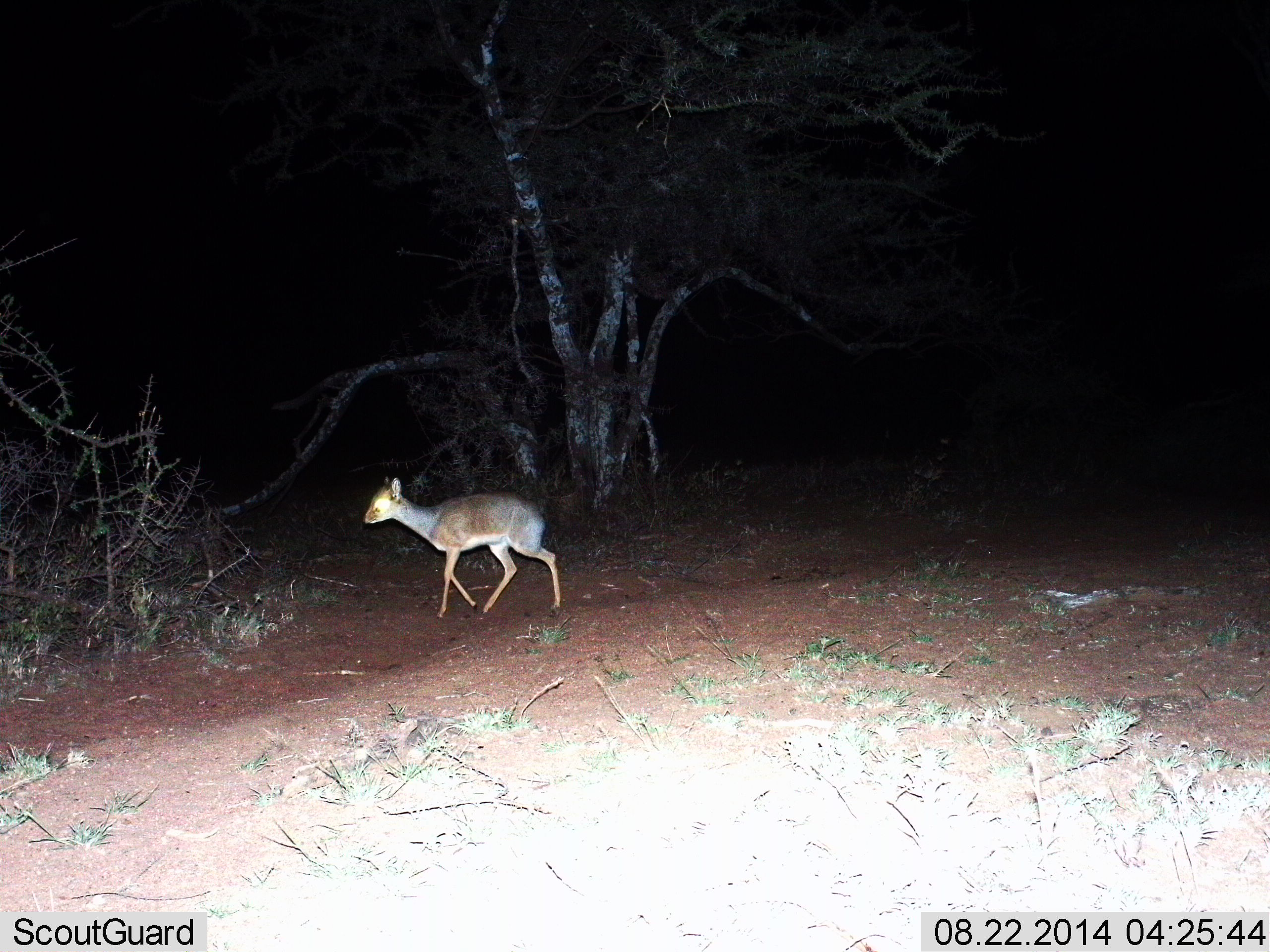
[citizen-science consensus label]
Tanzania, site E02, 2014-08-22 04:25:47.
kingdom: Animalia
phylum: Chordata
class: Mammalia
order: Artiodactyla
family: Bovidae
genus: Madoqua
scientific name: Madoqua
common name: dikdik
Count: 1.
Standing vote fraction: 30%.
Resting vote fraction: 0%.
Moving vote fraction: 80%.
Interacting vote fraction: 0%.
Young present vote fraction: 0%.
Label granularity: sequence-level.